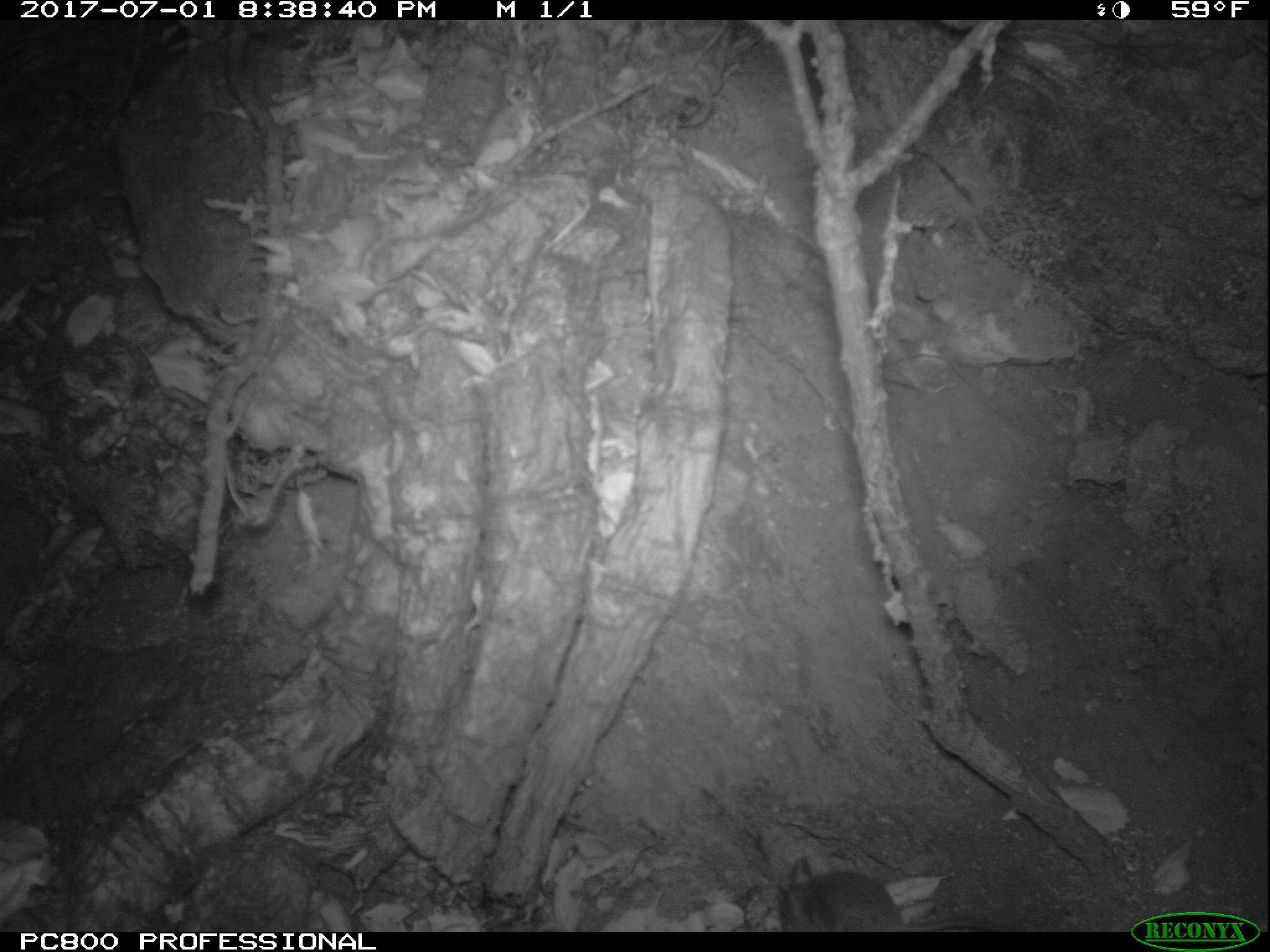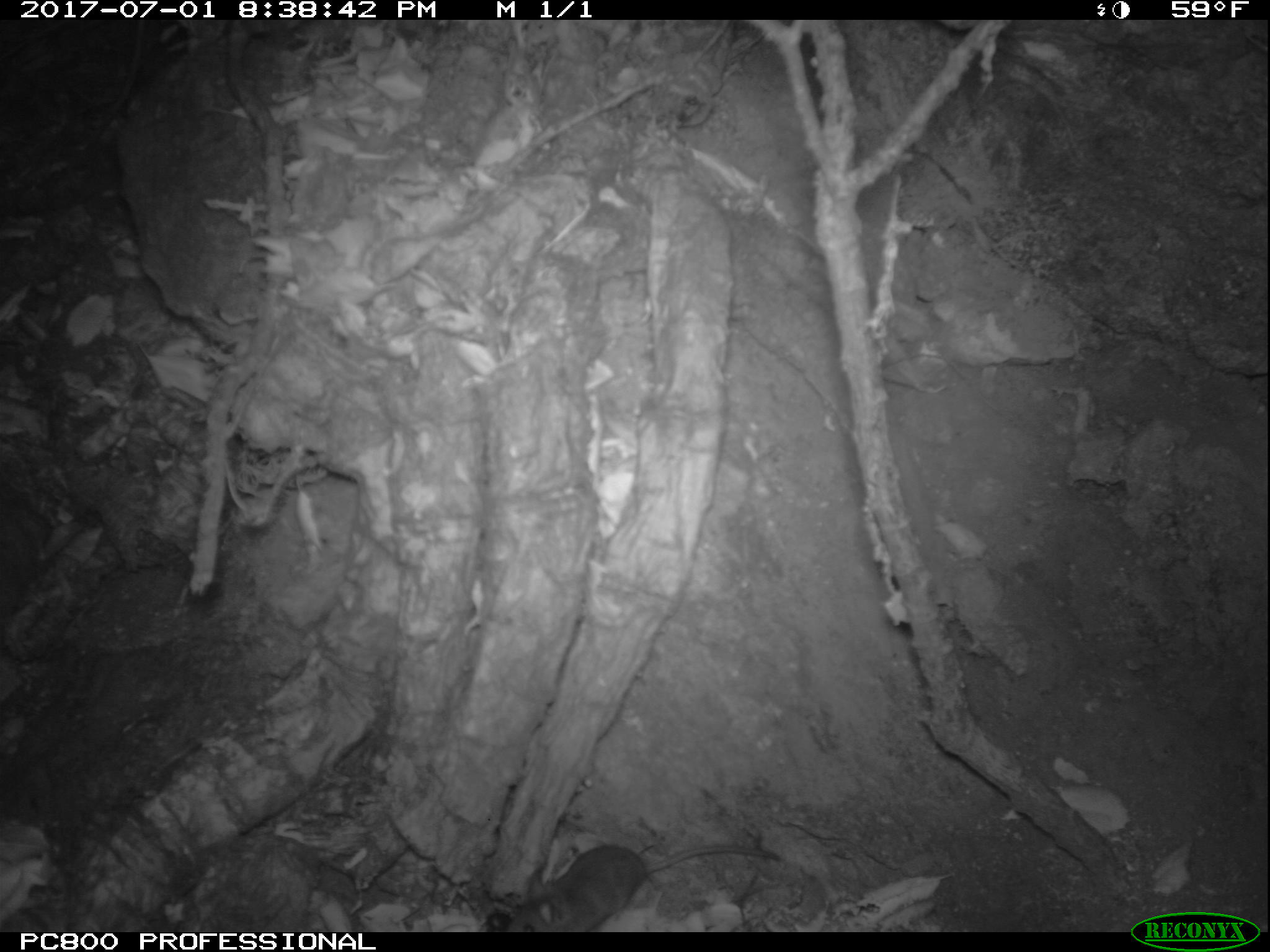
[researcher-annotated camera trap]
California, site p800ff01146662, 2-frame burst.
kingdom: Animalia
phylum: Chordata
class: Mammalia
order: Rodentia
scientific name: Rodentia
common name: rodent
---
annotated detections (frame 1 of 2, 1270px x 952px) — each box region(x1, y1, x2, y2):
rodent: region(776, 853, 1021, 932)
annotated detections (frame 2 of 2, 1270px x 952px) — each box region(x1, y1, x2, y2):
rodent: region(503, 843, 781, 933)